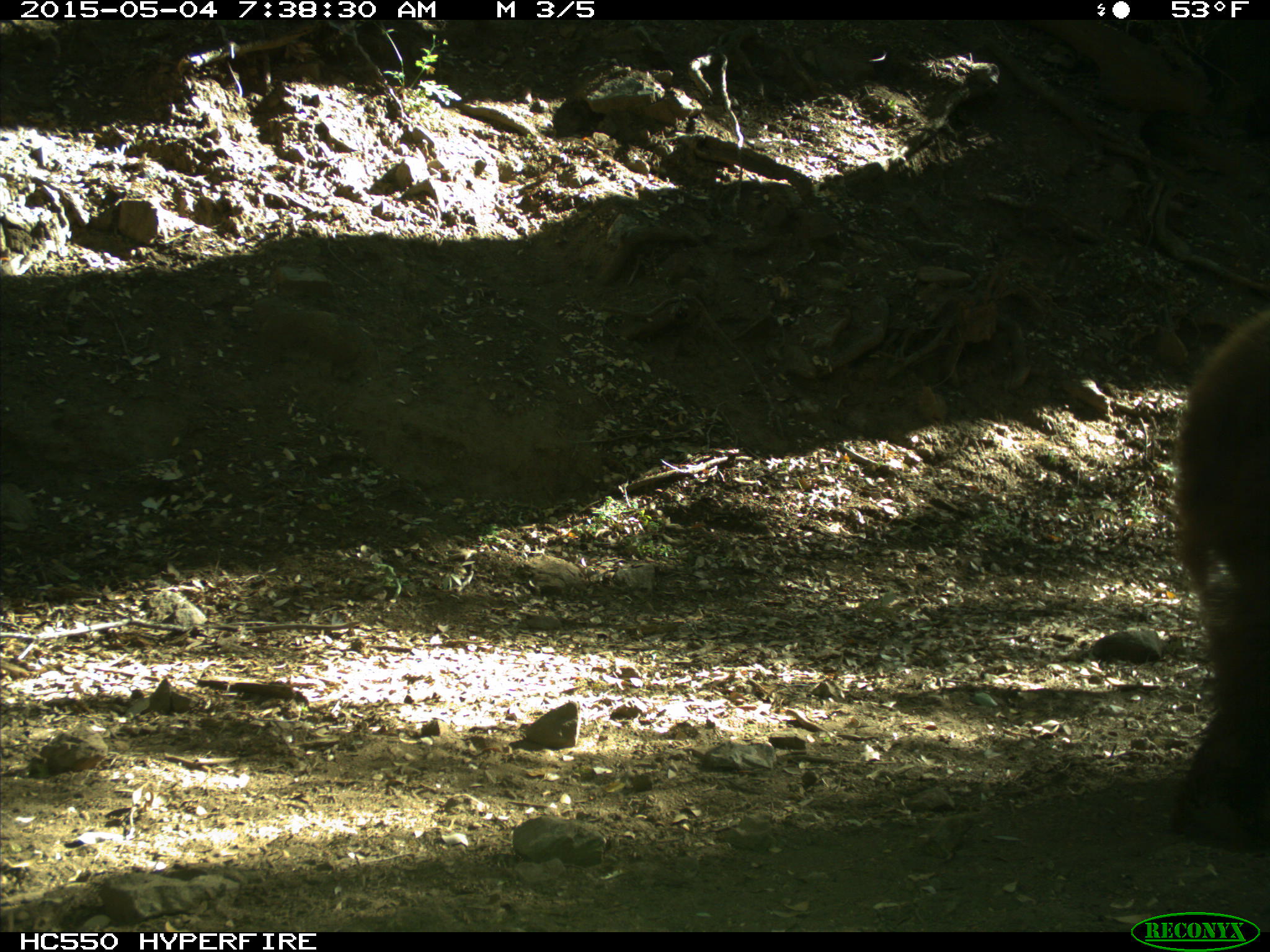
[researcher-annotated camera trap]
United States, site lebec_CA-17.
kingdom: Animalia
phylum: Chordata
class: Mammalia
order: Carnivora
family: Ursidae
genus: Ursus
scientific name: Ursus americanus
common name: american black bear